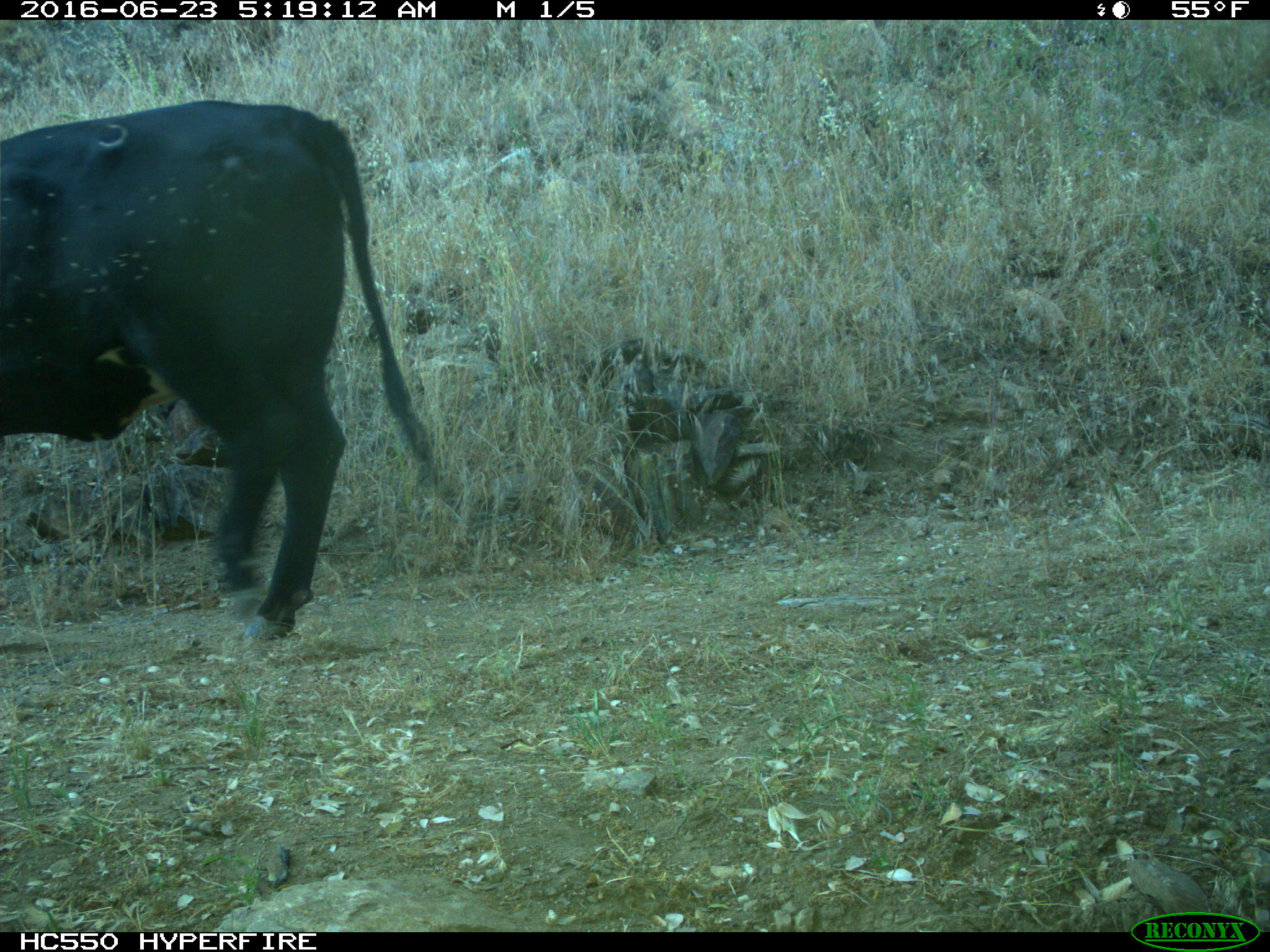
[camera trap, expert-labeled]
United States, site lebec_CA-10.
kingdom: Animalia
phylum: Chordata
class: Mammalia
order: Artiodactyla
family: Bovidae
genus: Bos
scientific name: Bos taurus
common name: domestic cow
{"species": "Bos taurus (domestic cow)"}